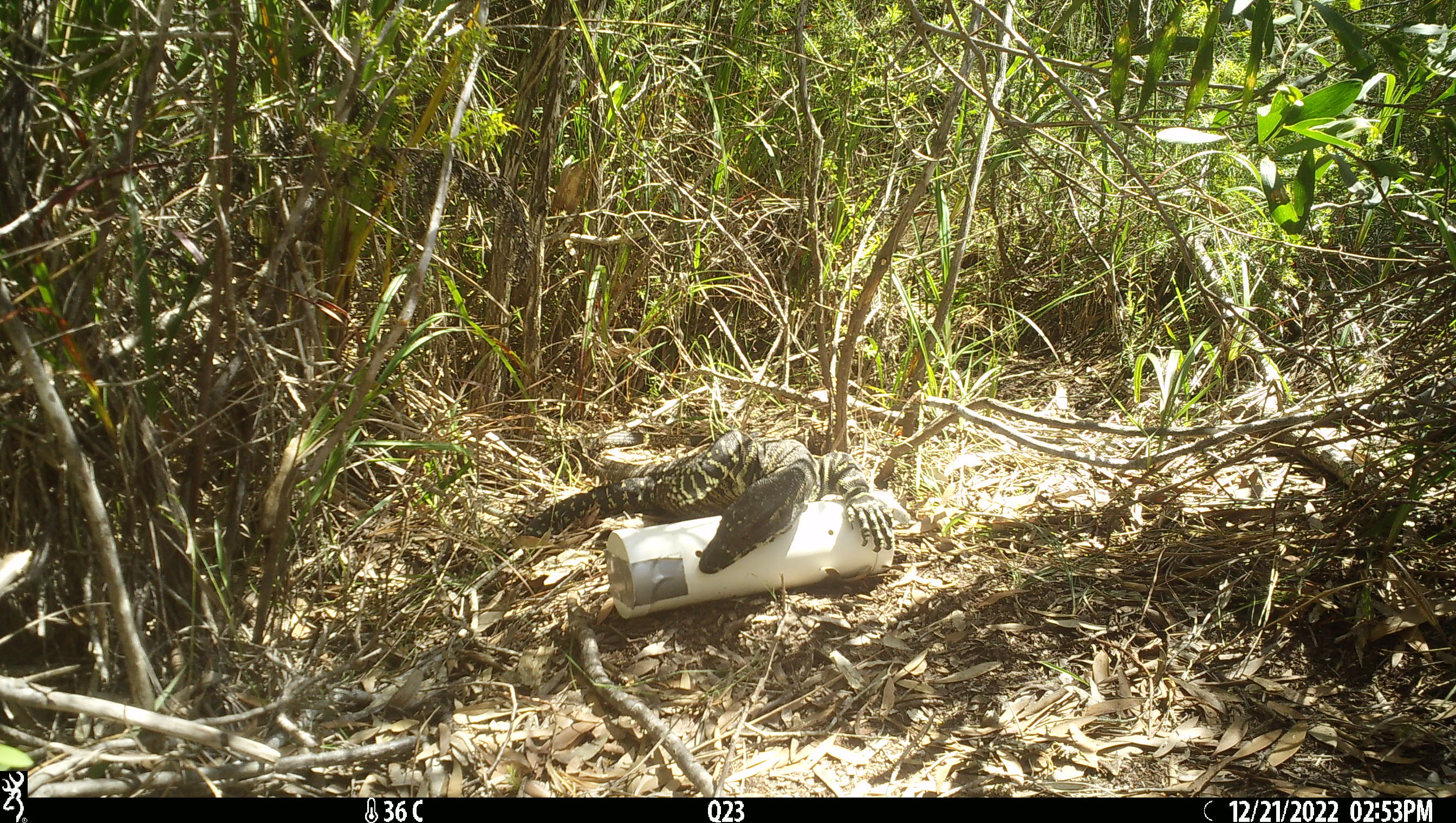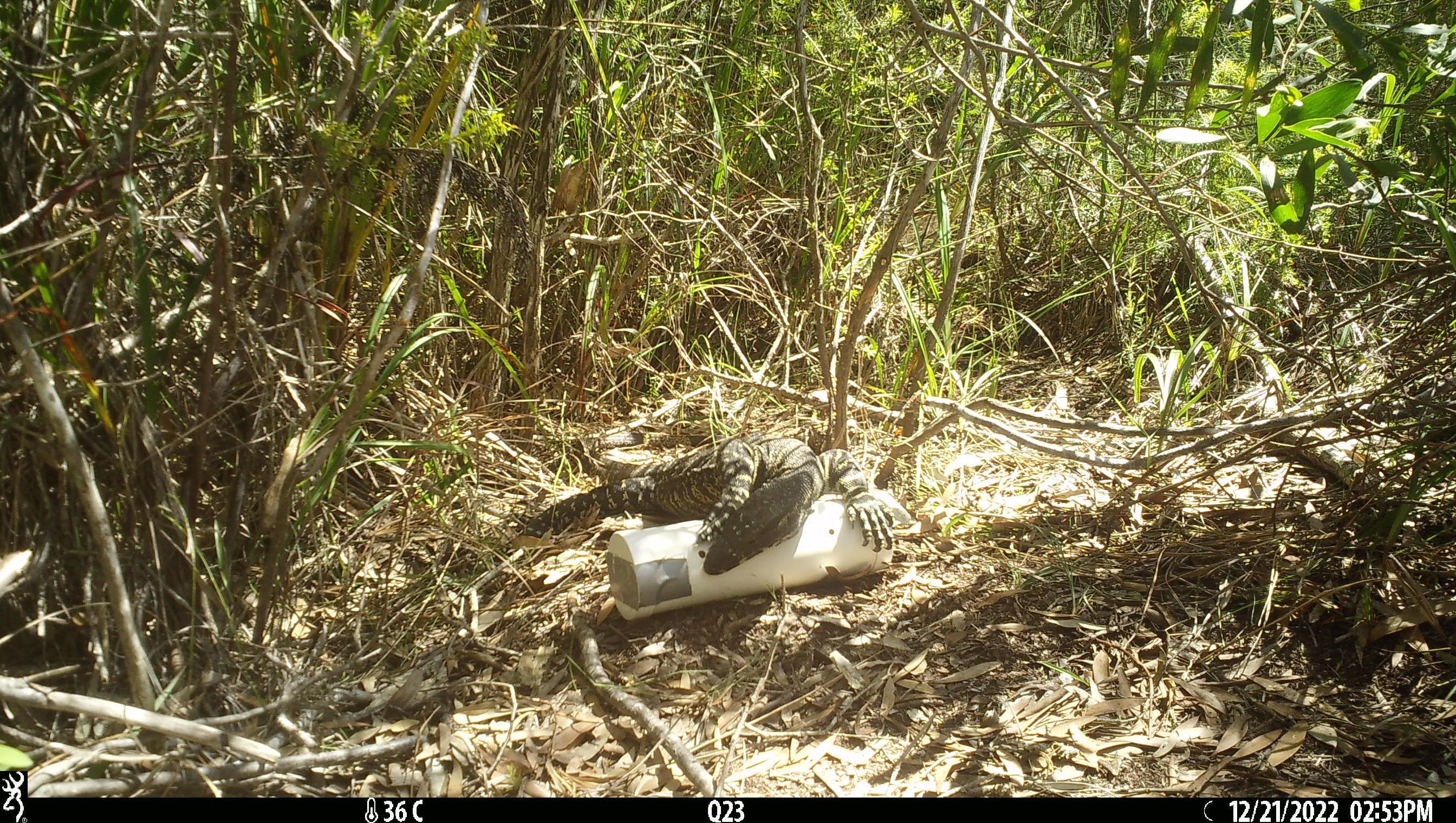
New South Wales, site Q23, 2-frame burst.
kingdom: Animalia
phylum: Chordata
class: Reptilia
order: Squamata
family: Varanidae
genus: Varanus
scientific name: Varanus varius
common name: lace monitor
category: goanna